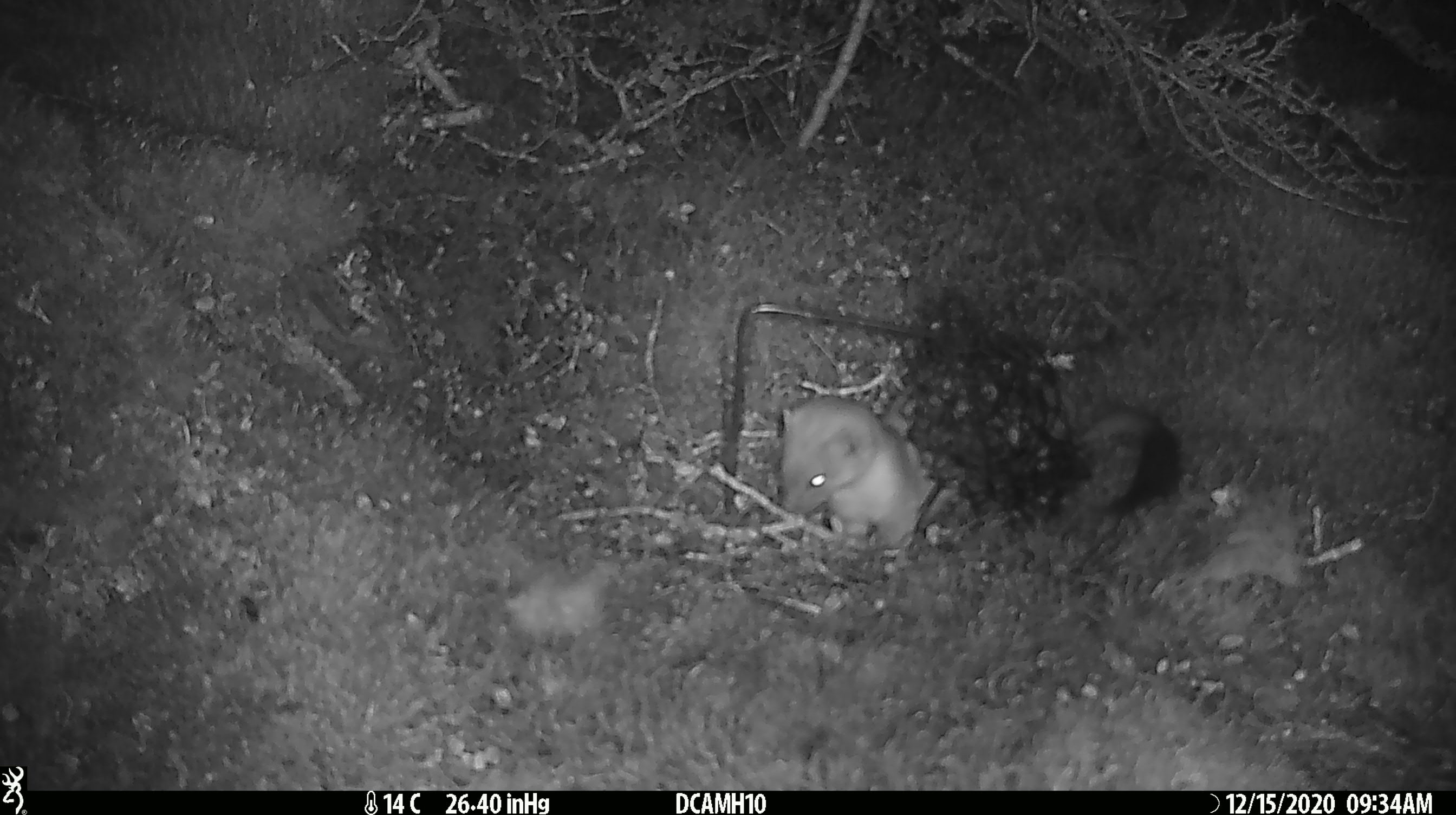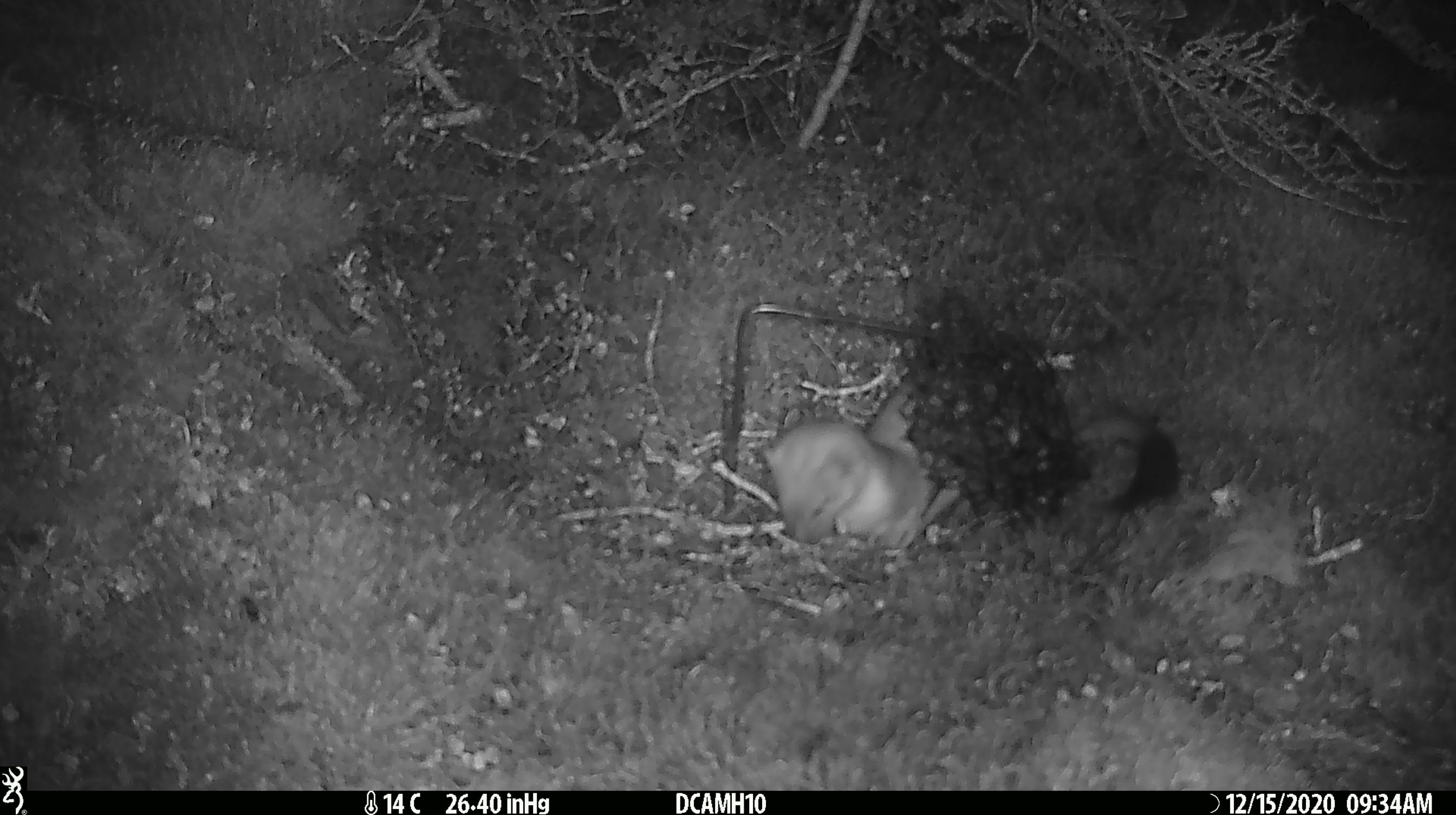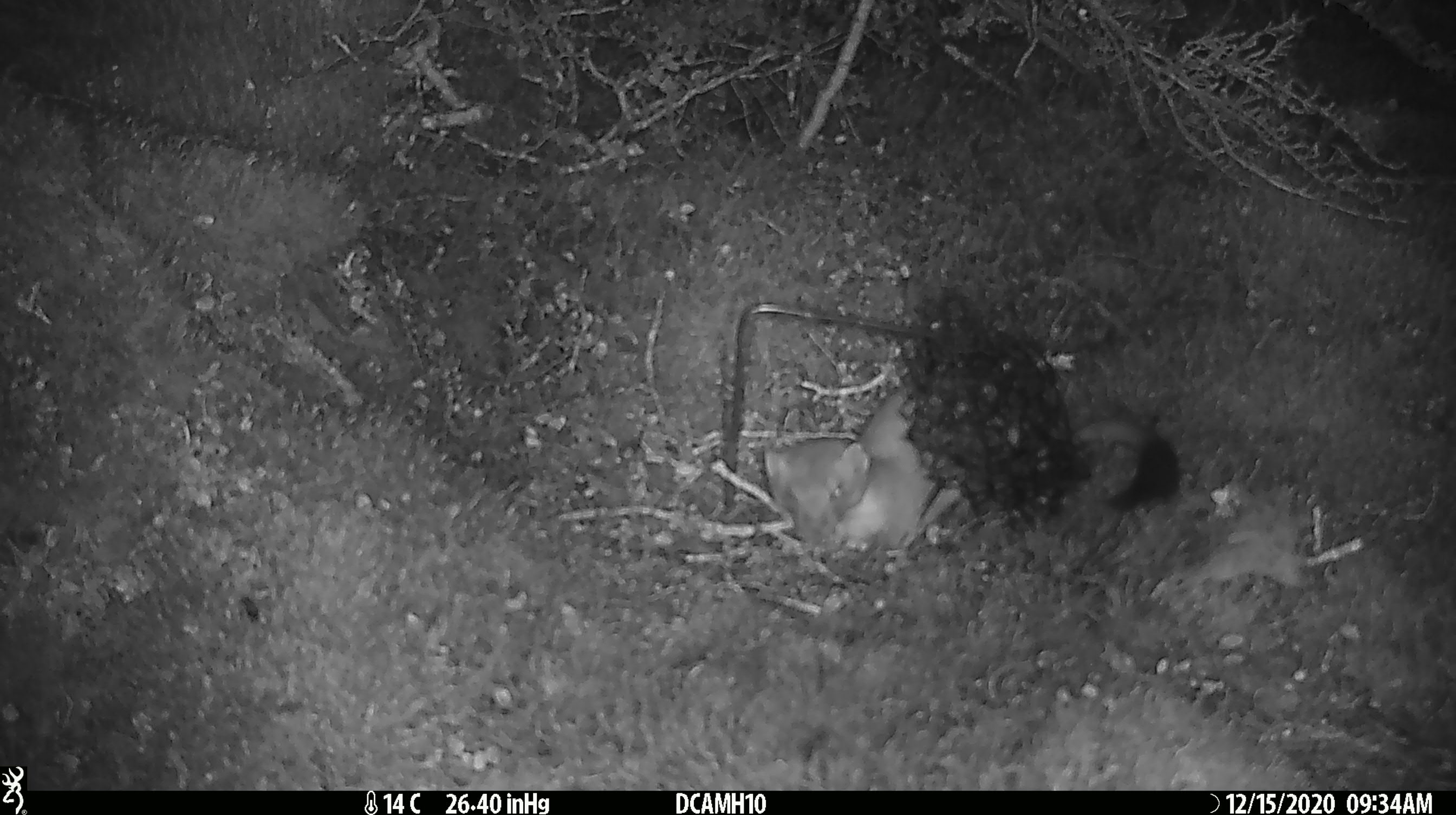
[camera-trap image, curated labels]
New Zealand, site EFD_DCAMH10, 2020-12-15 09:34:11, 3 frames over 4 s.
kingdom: Animalia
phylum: Chordata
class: Mammalia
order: Carnivora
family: Mustelidae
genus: Mustela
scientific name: Mustela erminea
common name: stoat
Stoat (Mustela erminea).